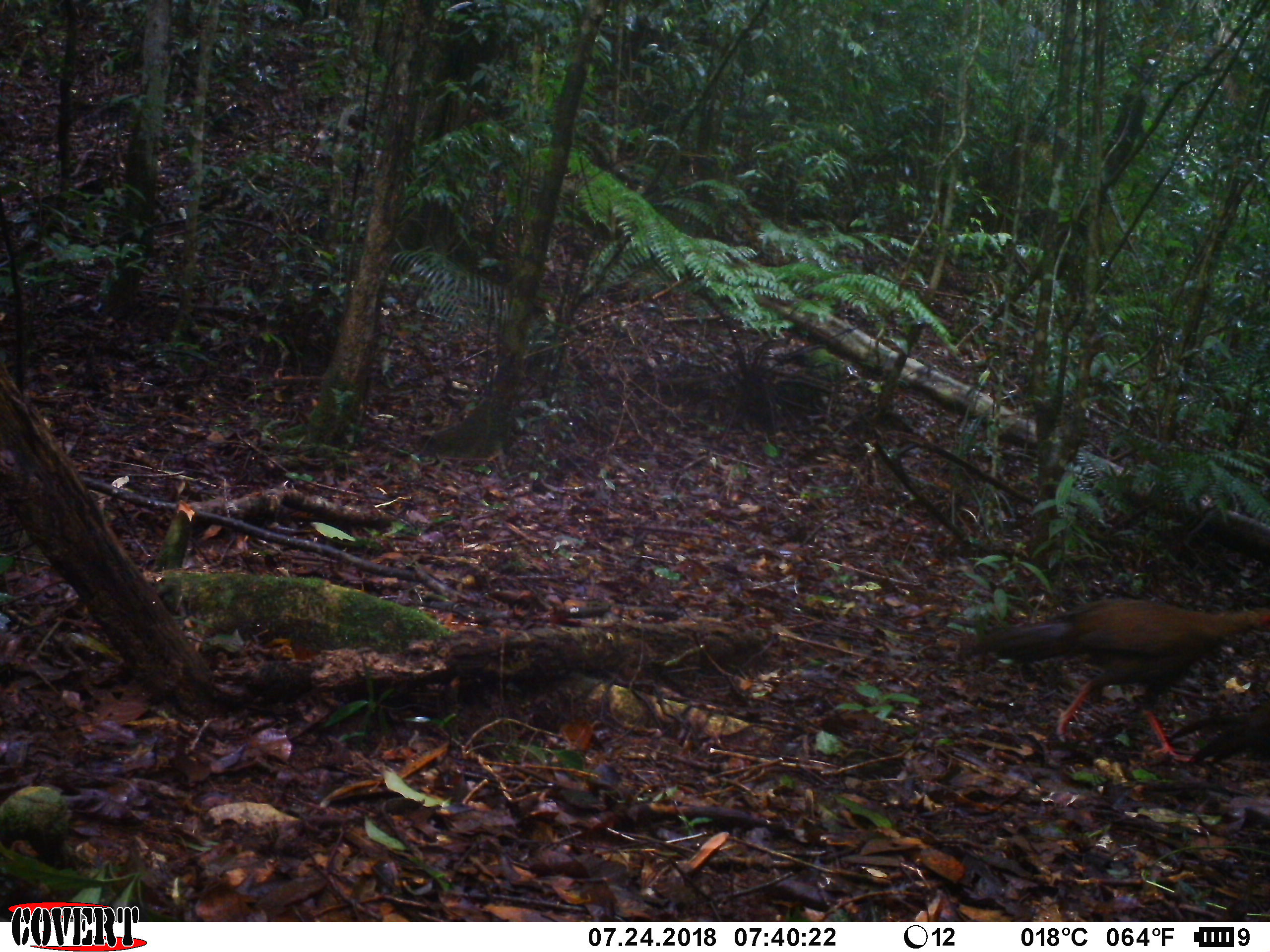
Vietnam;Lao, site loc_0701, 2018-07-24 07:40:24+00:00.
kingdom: Animalia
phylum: Chordata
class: Aves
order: Galliformes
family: Phasianidae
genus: Lophura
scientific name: Lophura nycthemera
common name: silver pheasant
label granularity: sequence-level